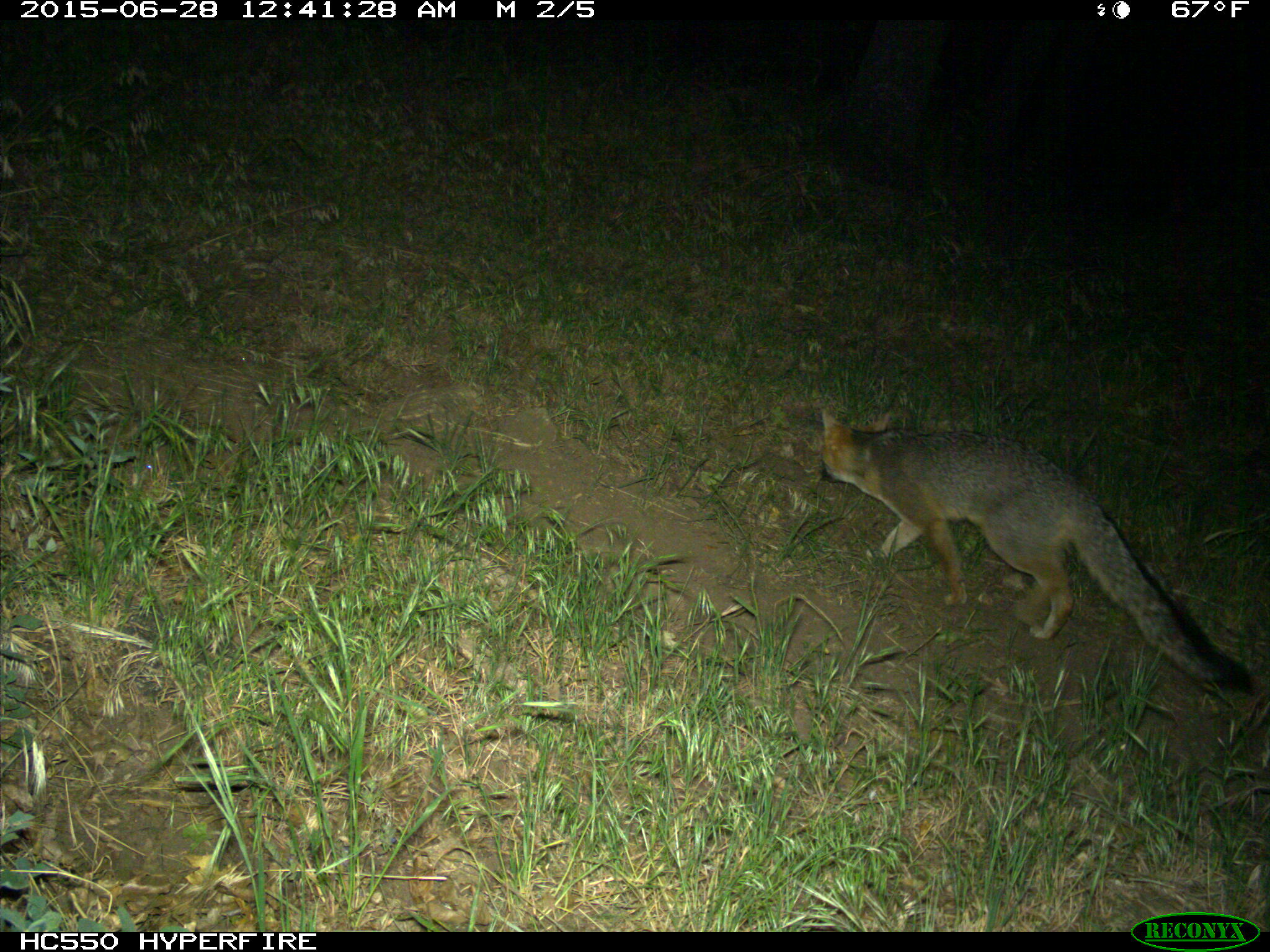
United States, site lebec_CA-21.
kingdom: Animalia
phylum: Chordata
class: Mammalia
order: Carnivora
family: Canidae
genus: Urocyon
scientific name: Urocyon cinereoargenteus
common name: gray fox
Urocyon cinereoargenteus (gray fox).